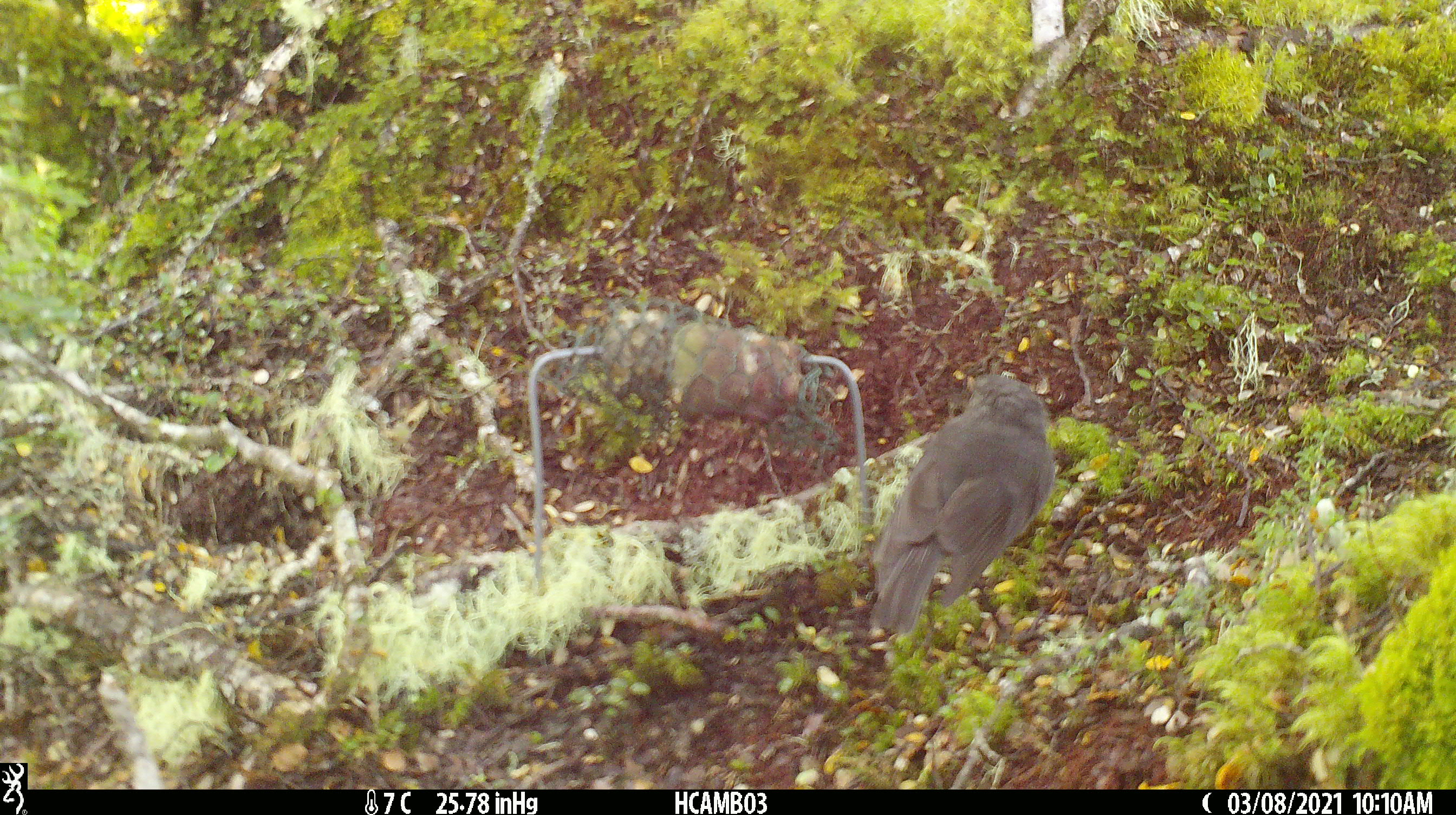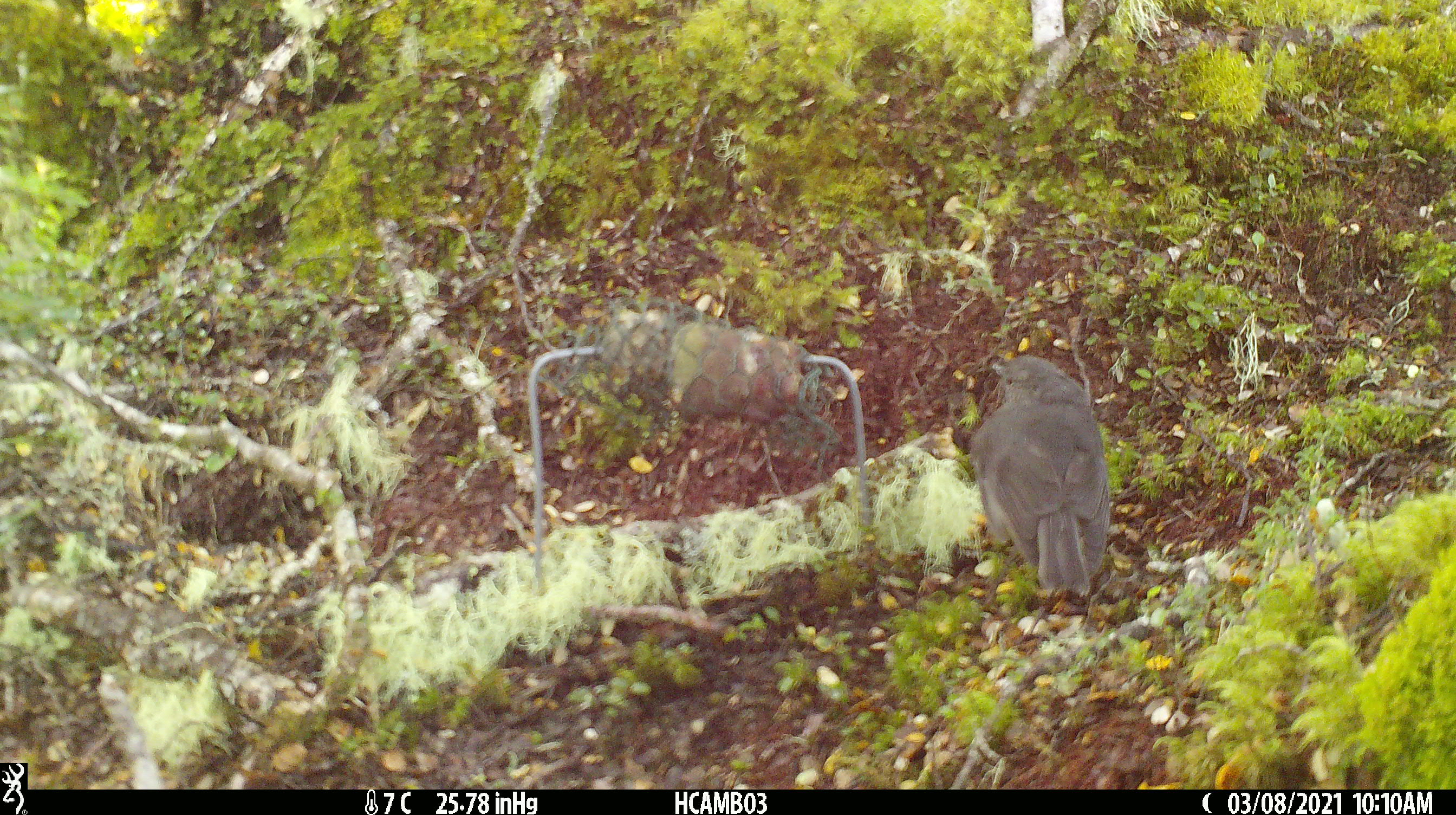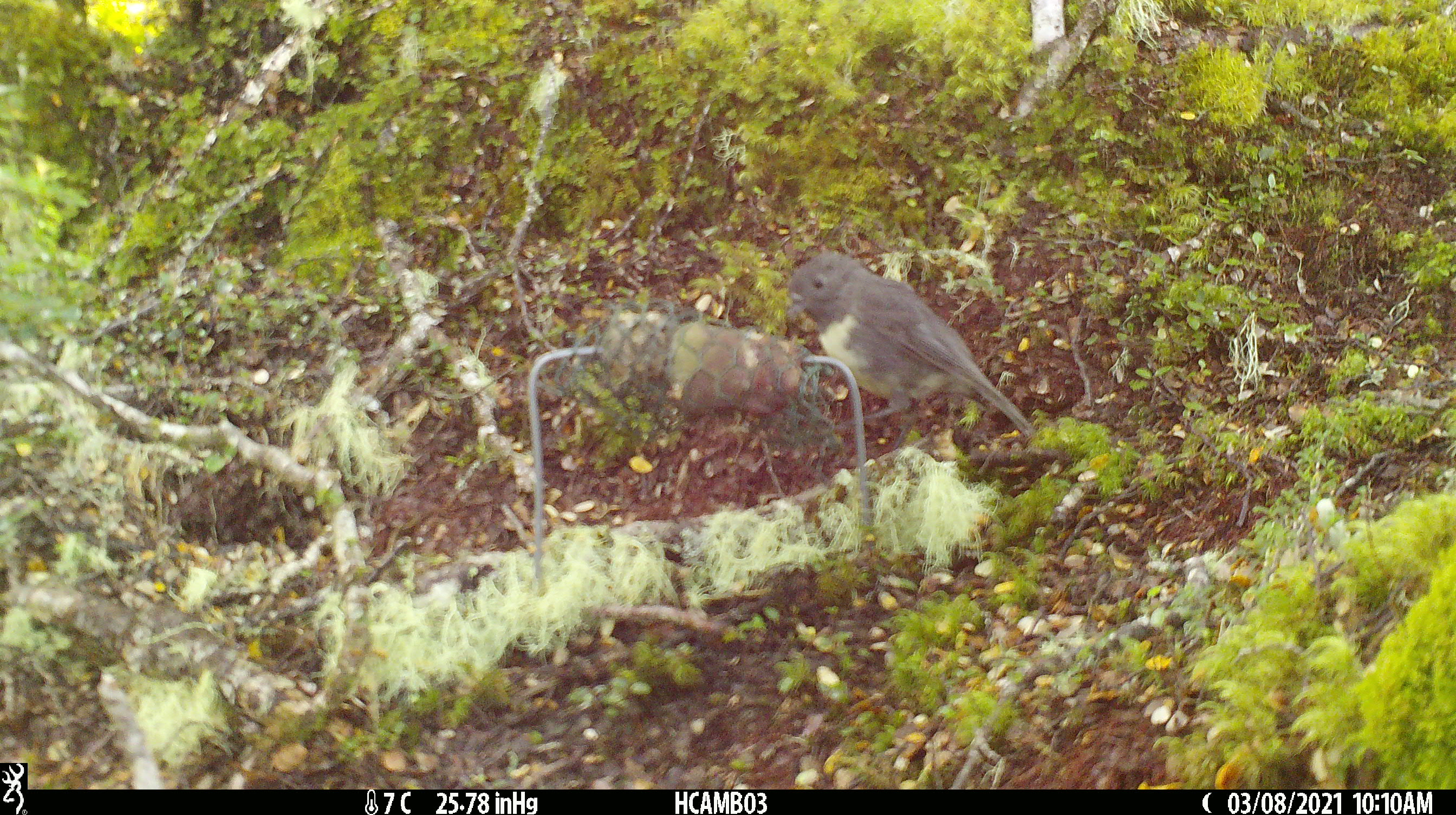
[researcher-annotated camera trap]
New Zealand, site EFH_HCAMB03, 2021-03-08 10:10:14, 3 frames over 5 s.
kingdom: Animalia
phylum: Chordata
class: Aves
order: Passeriformes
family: Petroicidae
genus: Petroica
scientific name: Petroica australis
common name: new zealand robin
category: robin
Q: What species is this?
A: Robin (new zealand robin) (Petroica australis).